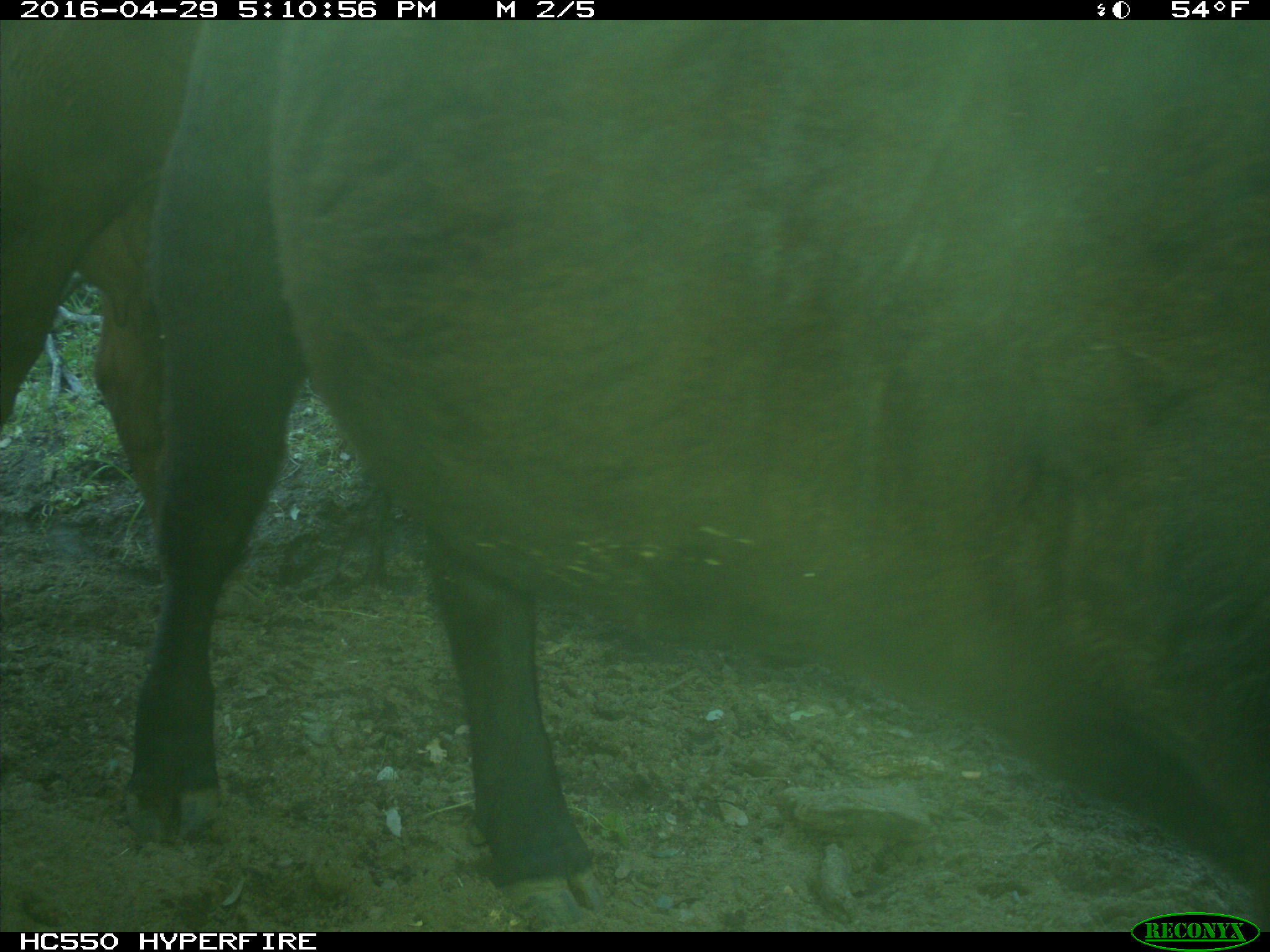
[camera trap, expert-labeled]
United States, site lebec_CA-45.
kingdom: Animalia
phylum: Chordata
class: Mammalia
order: Artiodactyla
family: Bovidae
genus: Bos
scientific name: Bos taurus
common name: domestic cow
Bos taurus (domestic cow).